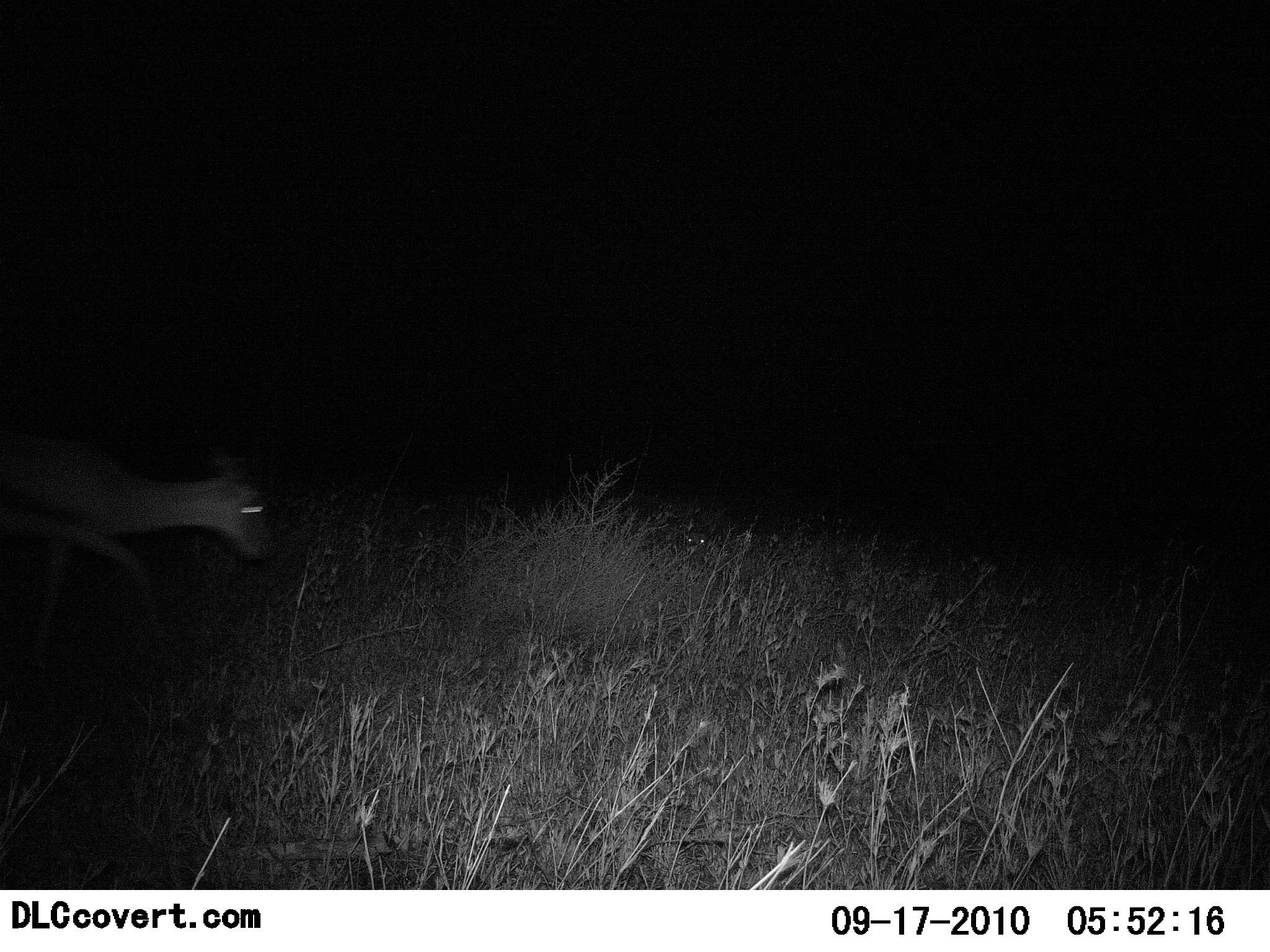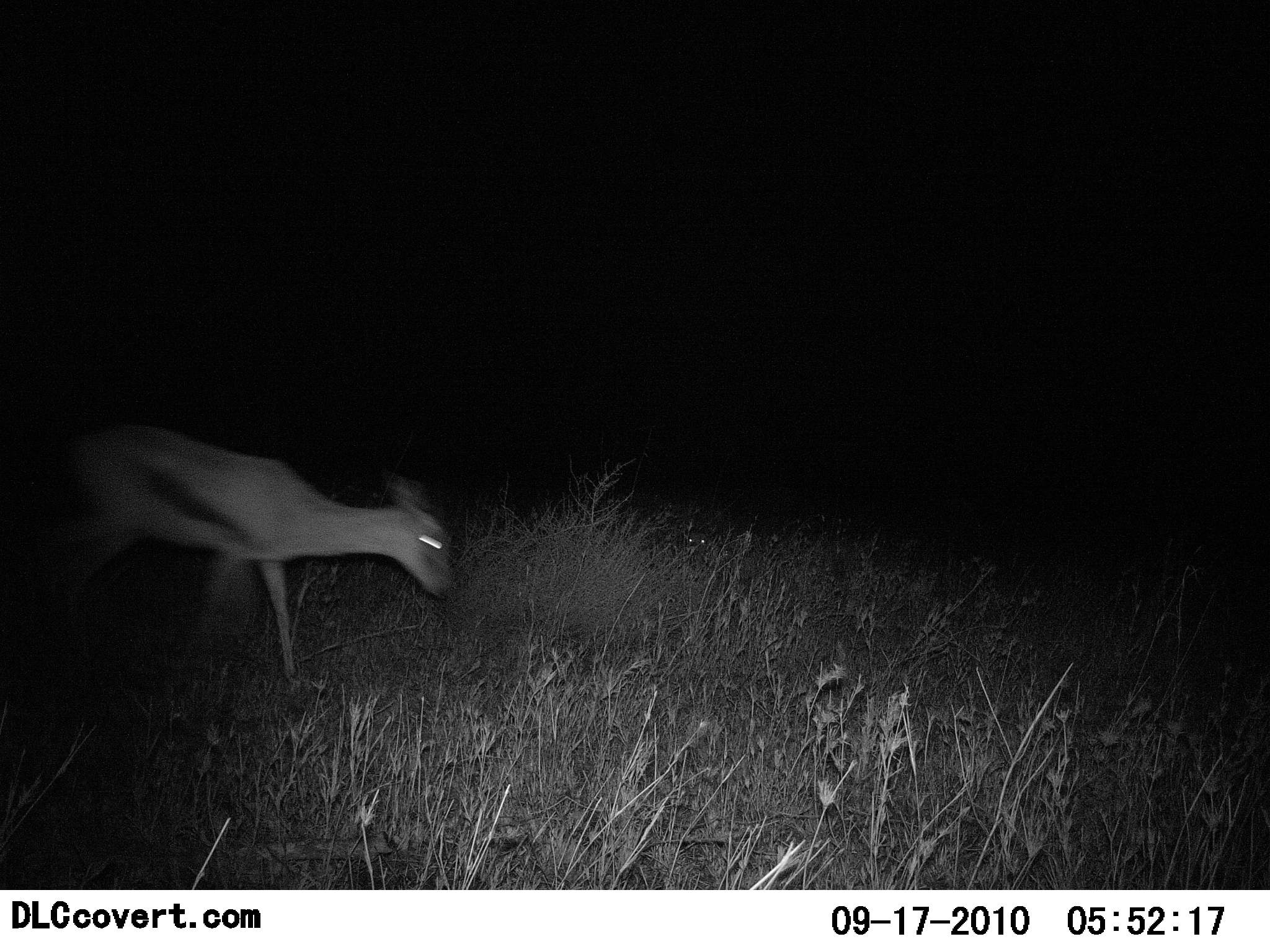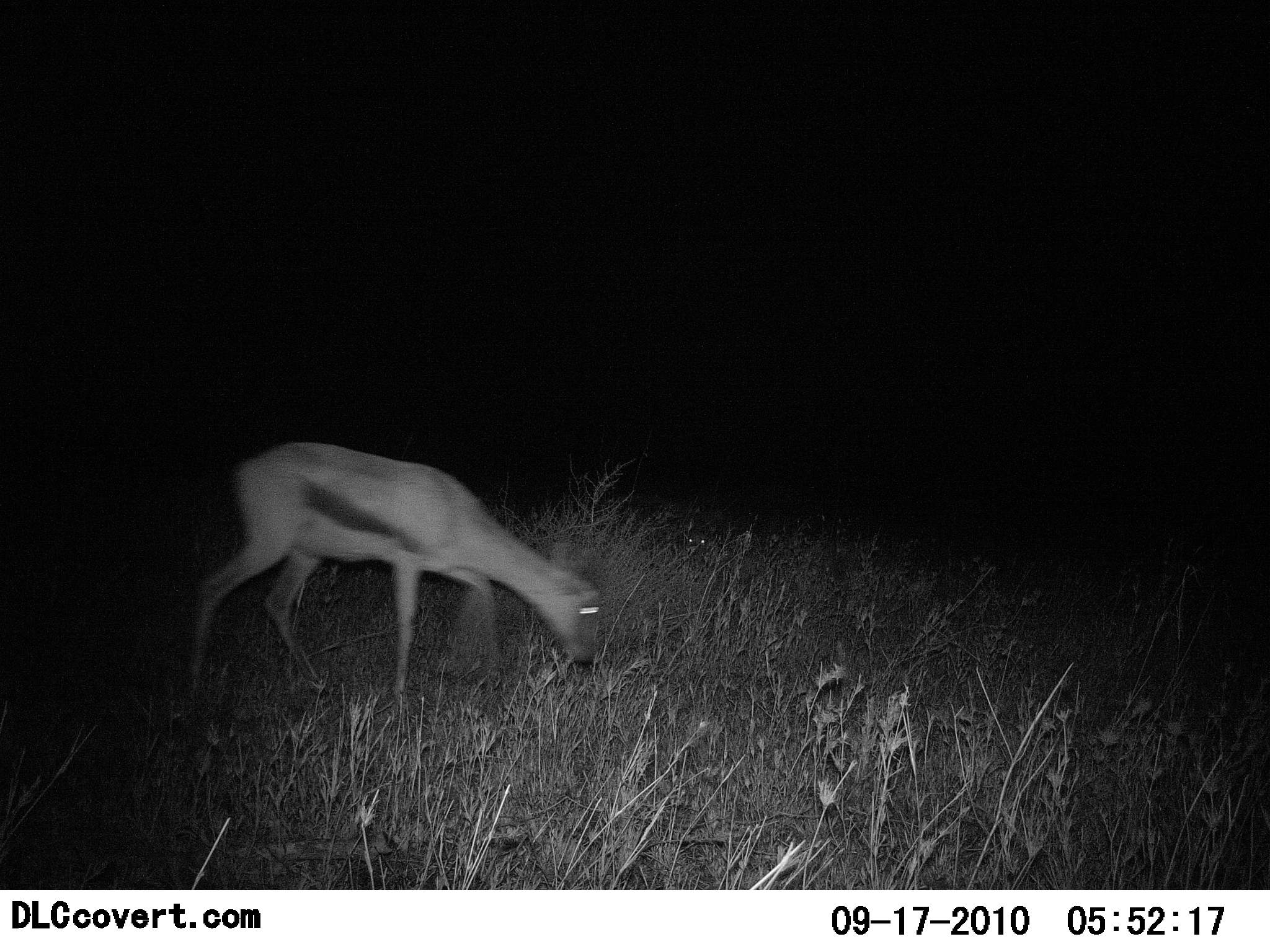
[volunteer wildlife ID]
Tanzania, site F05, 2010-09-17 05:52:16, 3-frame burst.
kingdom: Animalia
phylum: Chordata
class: Mammalia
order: Artiodactyla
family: Bovidae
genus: Eudorcas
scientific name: Eudorcas thomsonii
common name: thomson's gazelle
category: gazellethomsons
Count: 1.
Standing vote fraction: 5%.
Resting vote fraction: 0%.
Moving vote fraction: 95%.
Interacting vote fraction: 0%.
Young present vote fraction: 0%.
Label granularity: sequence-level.